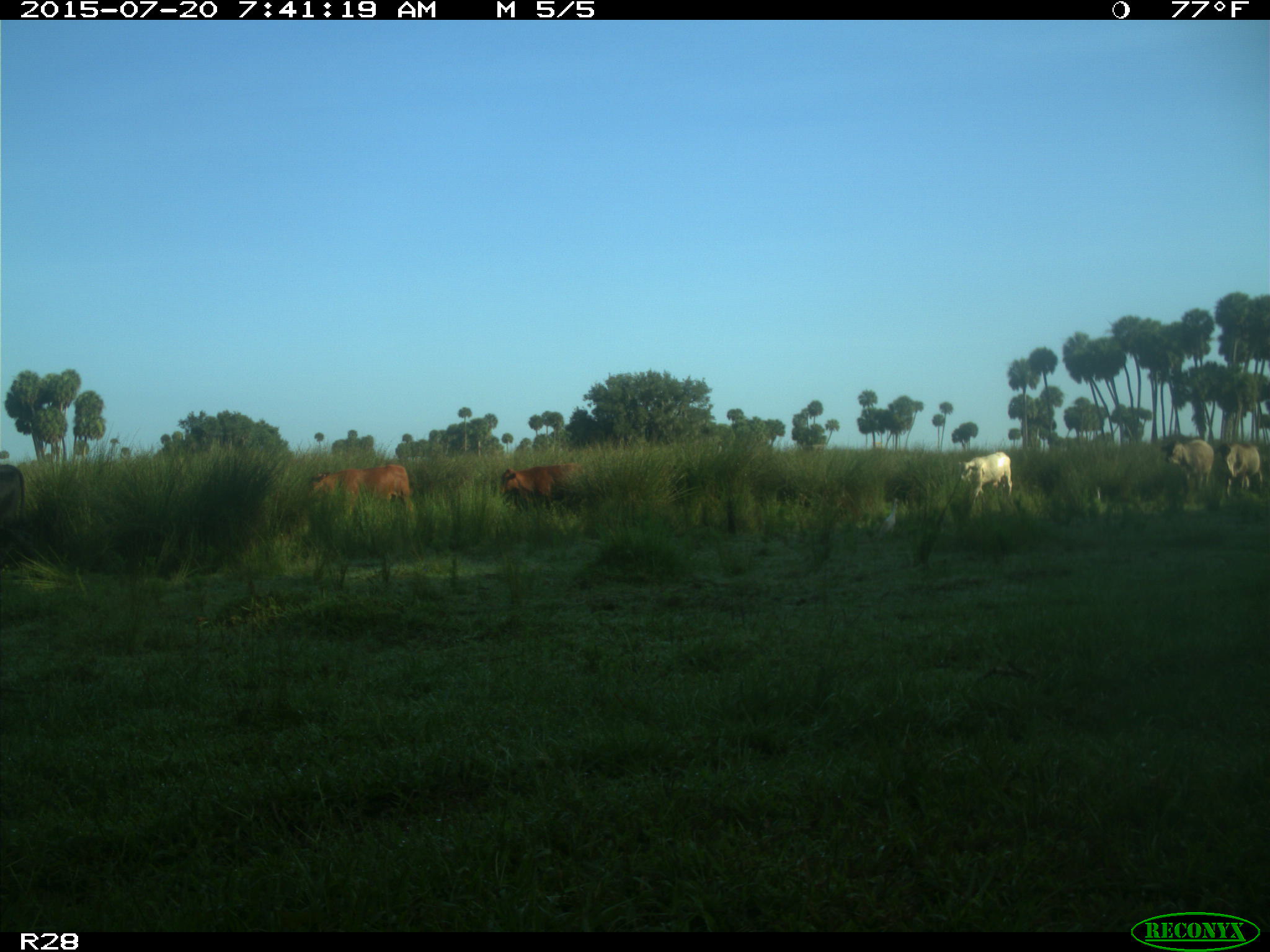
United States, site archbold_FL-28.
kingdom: Animalia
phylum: Chordata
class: Mammalia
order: Artiodactyla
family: Bovidae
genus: Bos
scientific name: Bos taurus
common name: domestic cow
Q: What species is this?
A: Bos taurus (domestic cow).